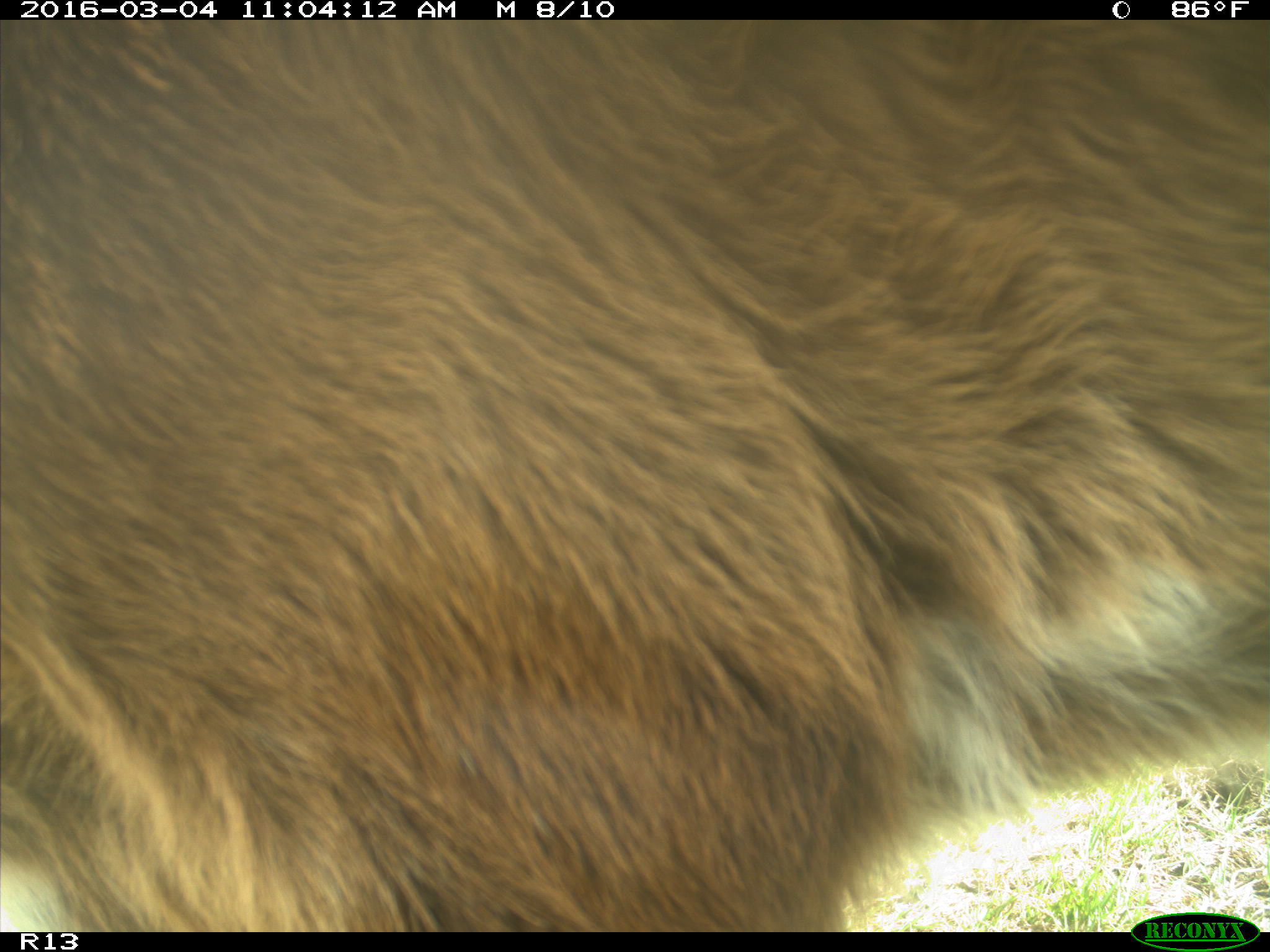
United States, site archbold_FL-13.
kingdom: Animalia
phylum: Chordata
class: Mammalia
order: Artiodactyla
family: Bovidae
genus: Bos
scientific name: Bos taurus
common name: domestic cow